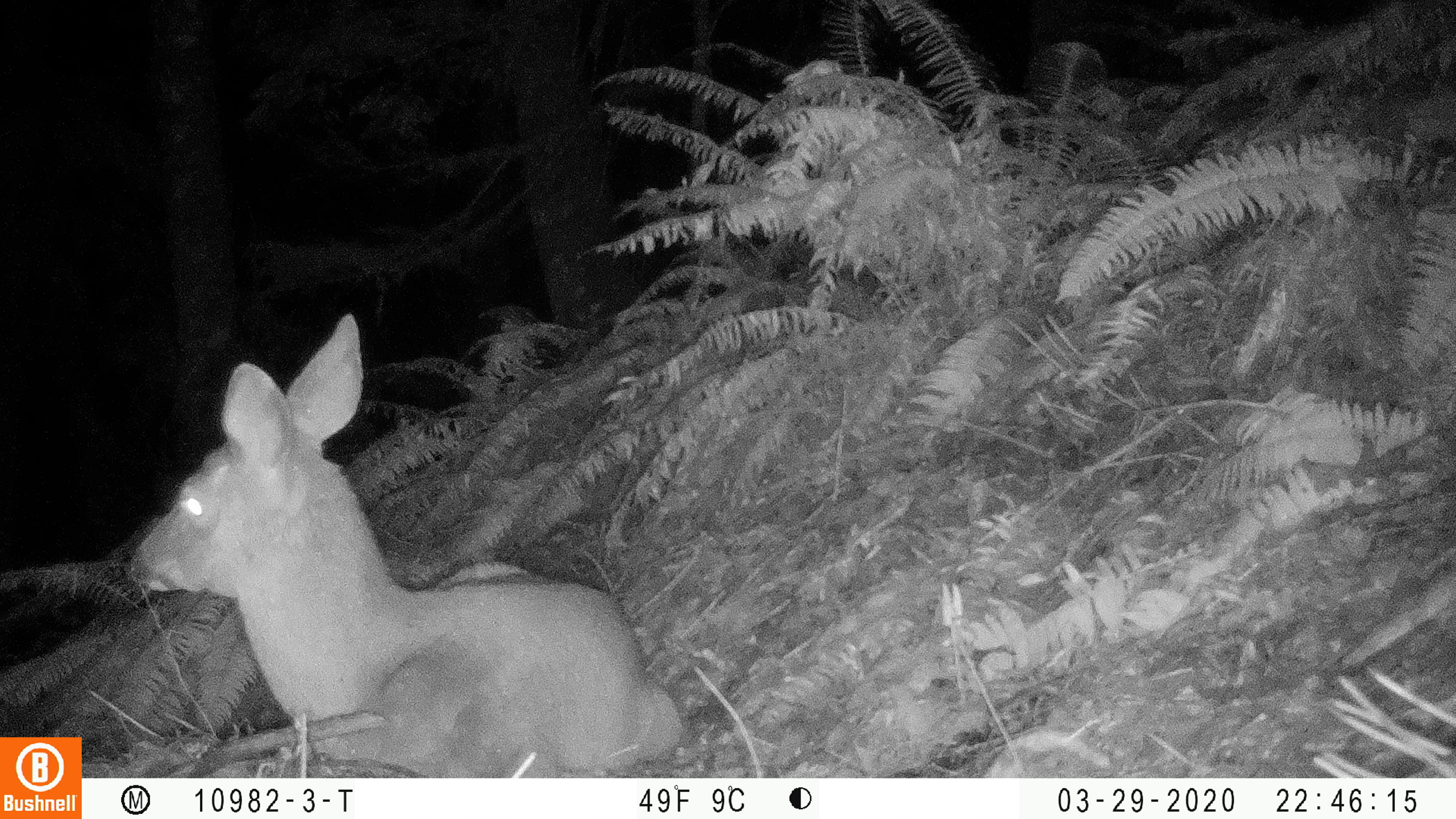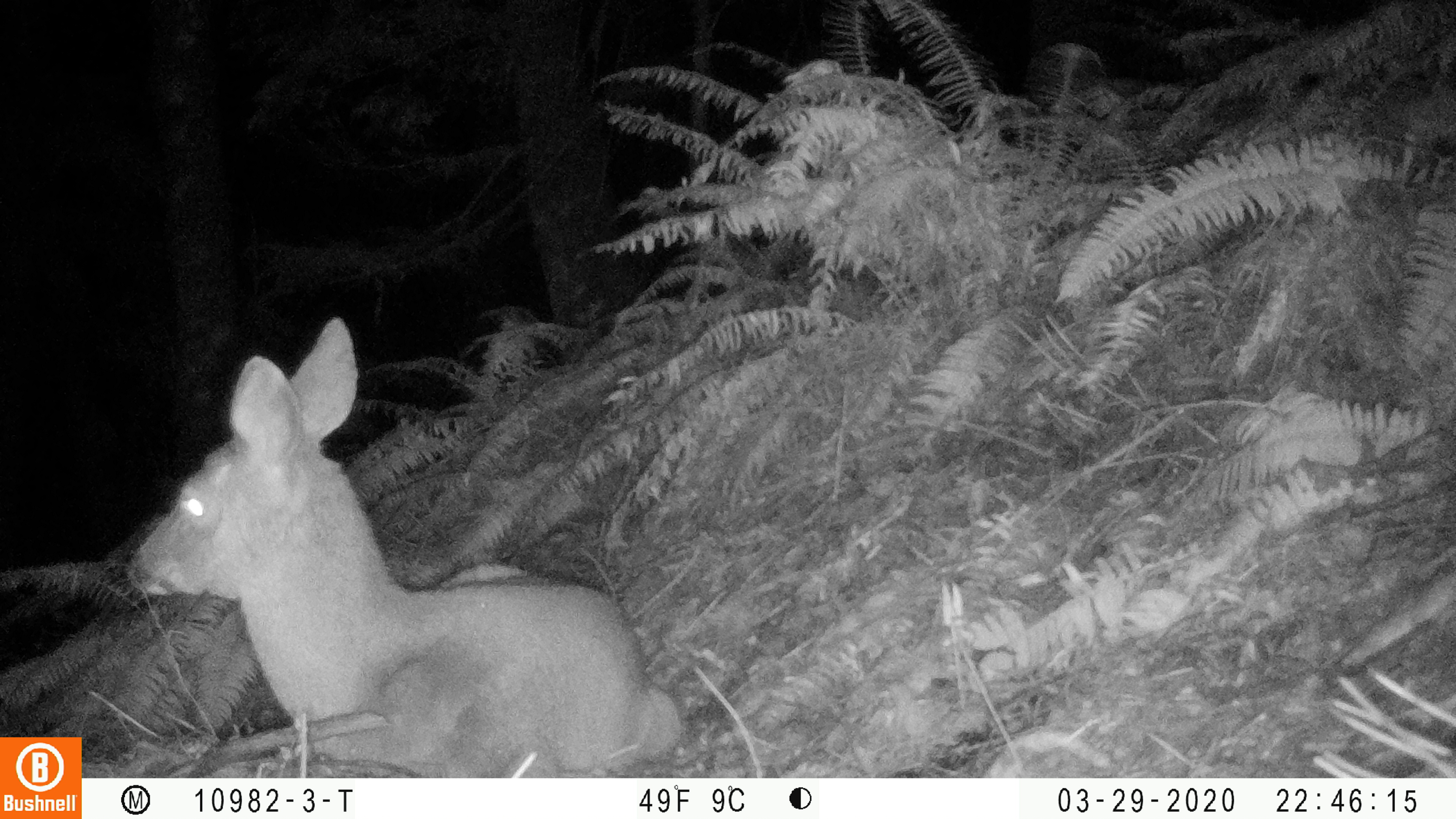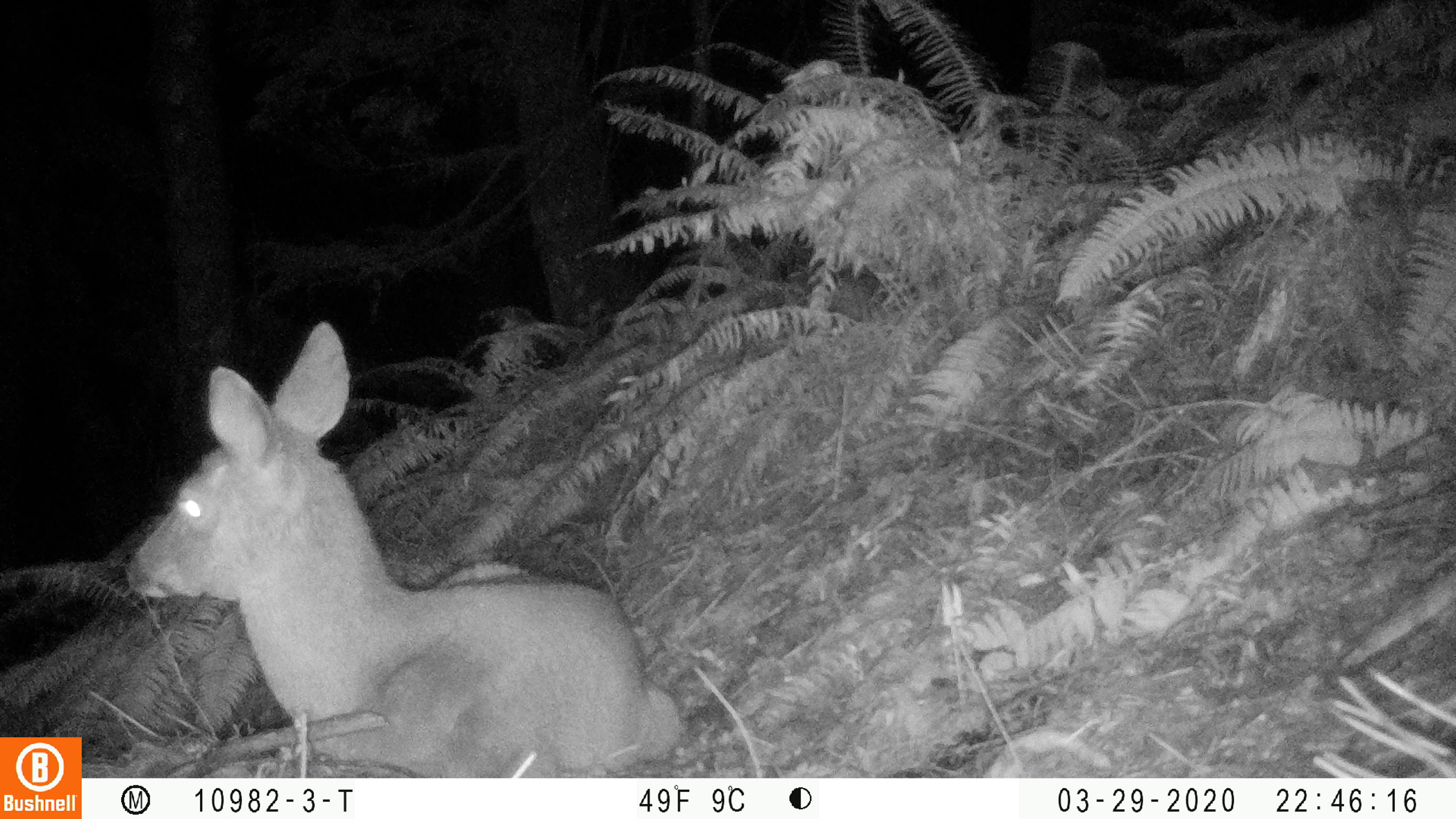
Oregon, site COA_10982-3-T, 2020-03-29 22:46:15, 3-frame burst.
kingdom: Animalia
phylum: Chordata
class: Mammalia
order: Artiodactyla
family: Cervidae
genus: Odocoileus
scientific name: Odocoileus hemionus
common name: black-tailed deer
Black-tailed deer (Odocoileus hemionus).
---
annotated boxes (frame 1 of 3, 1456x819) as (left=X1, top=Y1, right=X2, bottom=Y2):
black-tailed deer: (left=122, top=306, right=689, bottom=768)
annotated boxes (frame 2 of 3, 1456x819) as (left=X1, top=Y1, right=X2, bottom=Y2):
black-tailed deer: (left=116, top=311, right=683, bottom=766)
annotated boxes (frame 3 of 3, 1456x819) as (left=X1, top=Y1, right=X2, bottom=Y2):
black-tailed deer: (left=118, top=315, right=685, bottom=770)